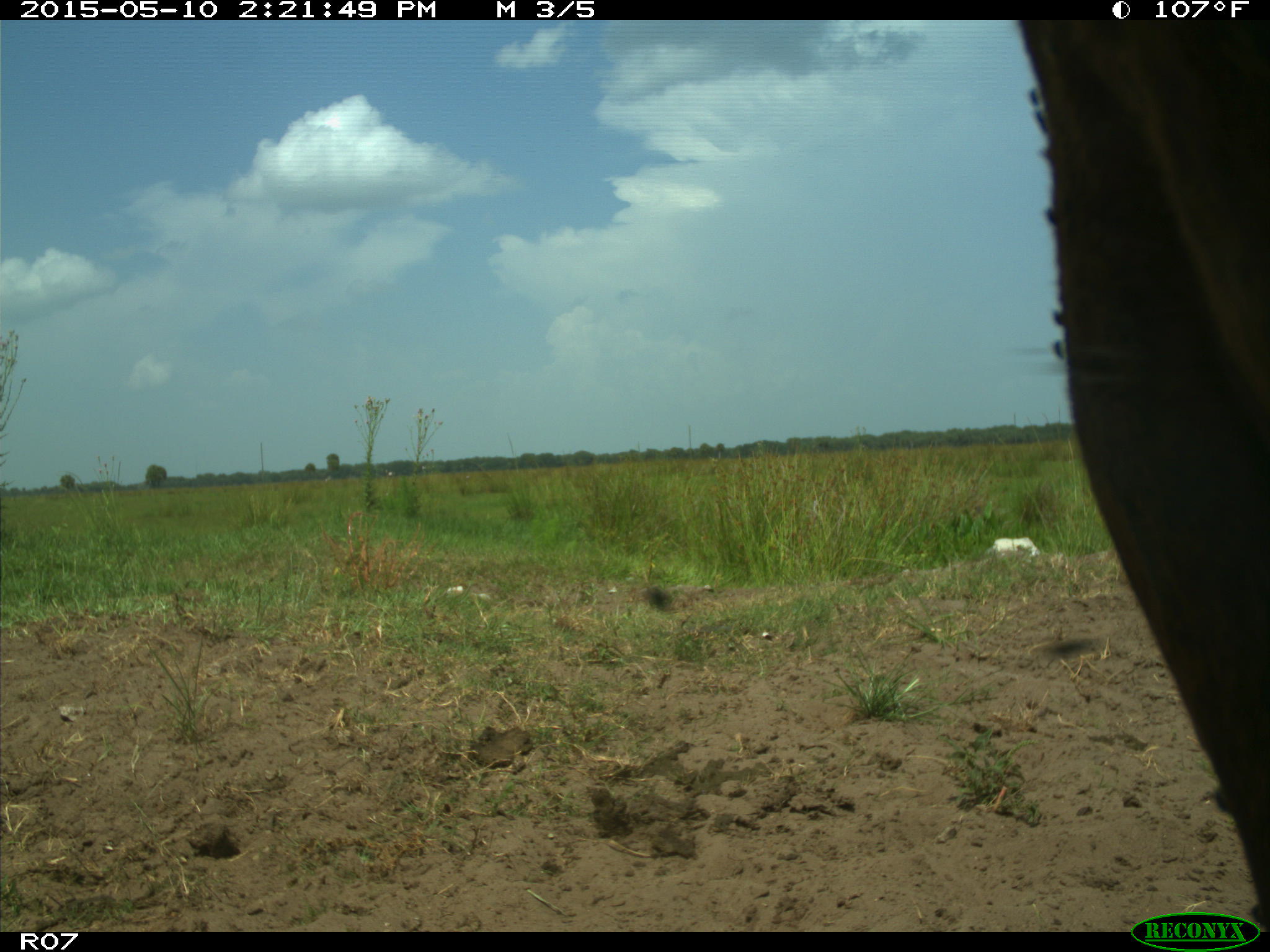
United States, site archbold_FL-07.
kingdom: Animalia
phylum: Chordata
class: Mammalia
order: Artiodactyla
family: Bovidae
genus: Bos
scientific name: Bos taurus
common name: domestic cow